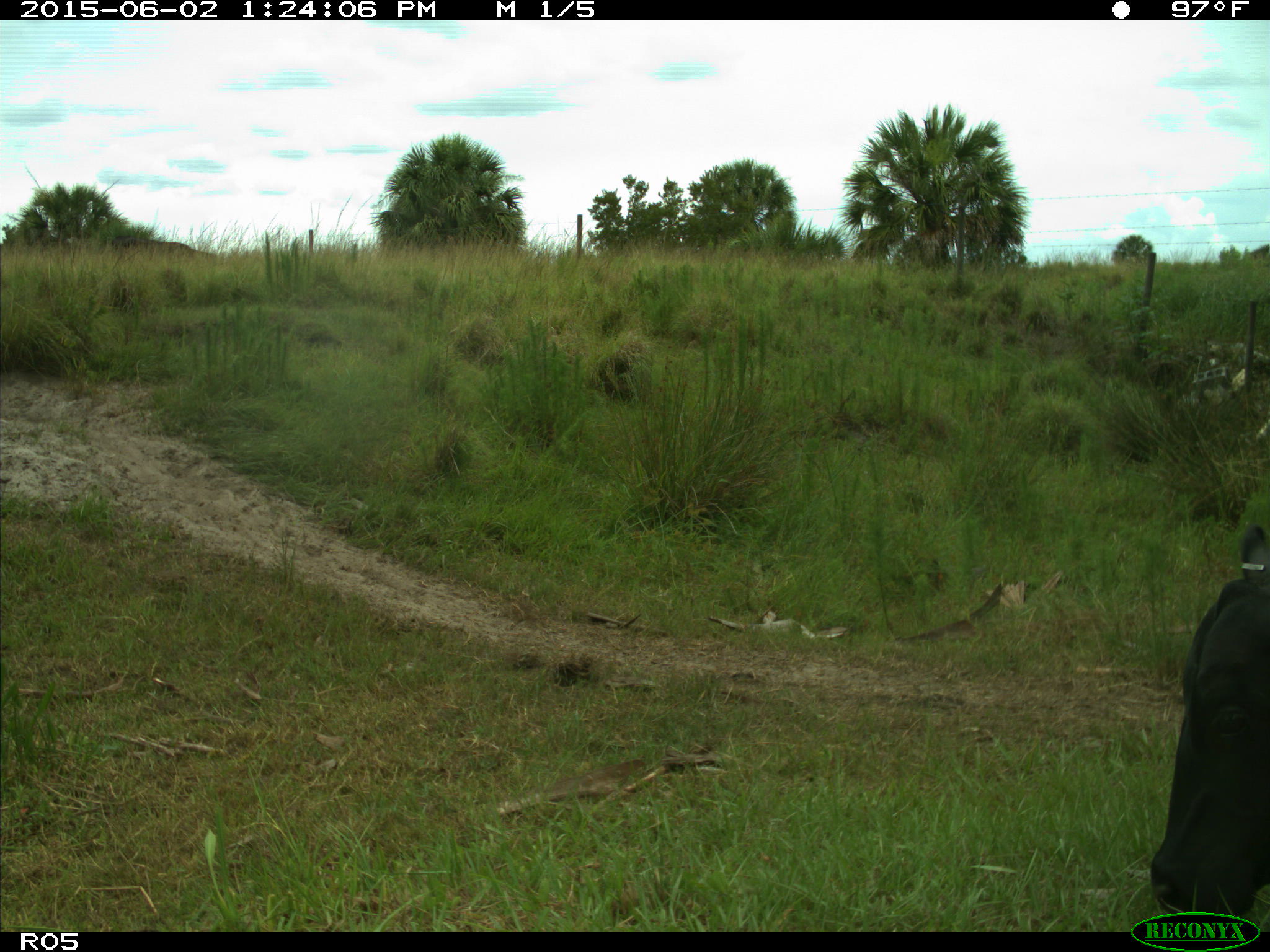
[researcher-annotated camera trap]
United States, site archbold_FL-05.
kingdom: Animalia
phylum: Chordata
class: Mammalia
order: Artiodactyla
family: Bovidae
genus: Bos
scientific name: Bos taurus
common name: domestic cow